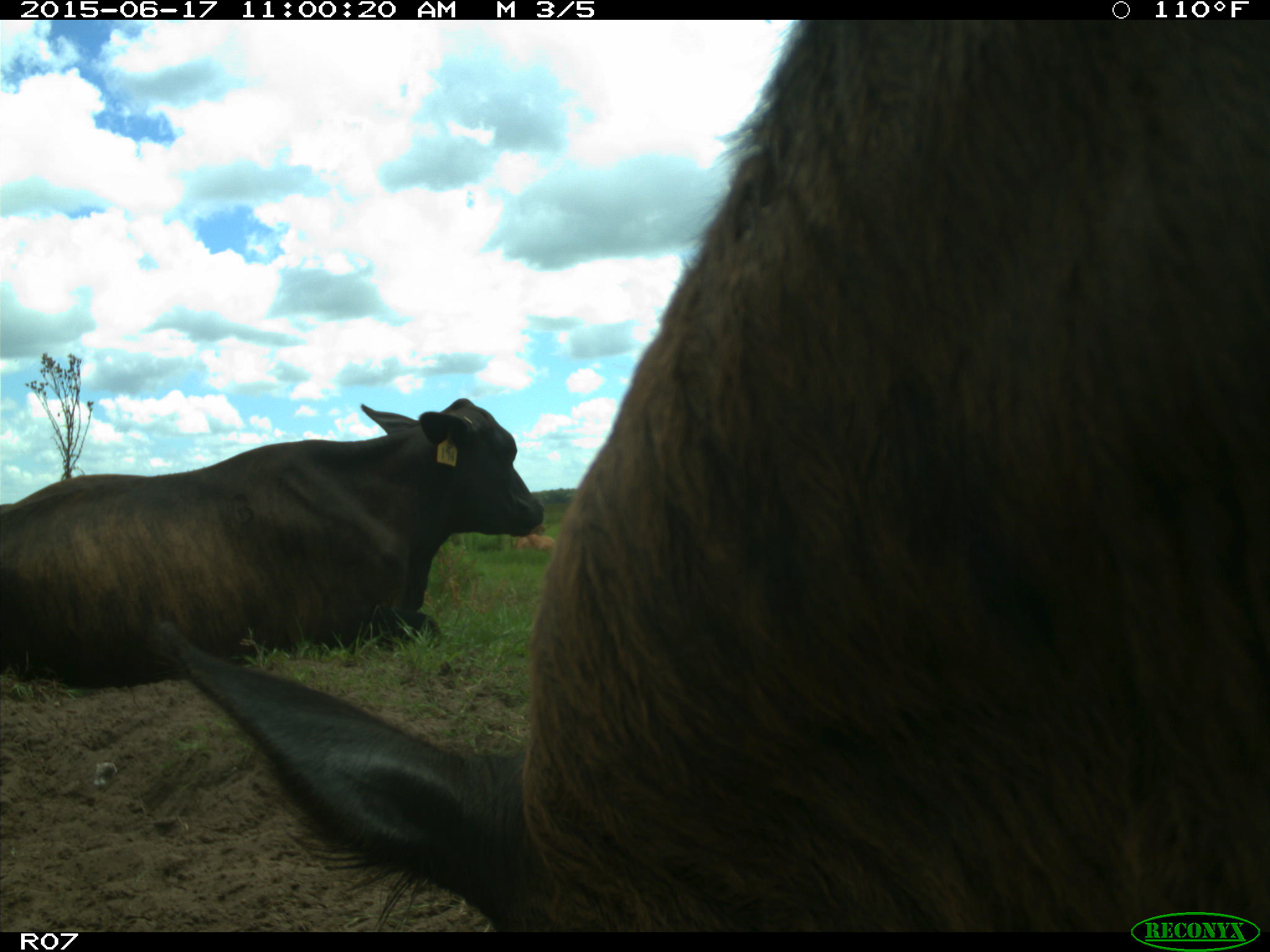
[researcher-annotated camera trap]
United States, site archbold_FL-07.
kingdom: Animalia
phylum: Chordata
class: Mammalia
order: Artiodactyla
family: Bovidae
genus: Bos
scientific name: Bos taurus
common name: domestic cow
Bos taurus (domestic cow).